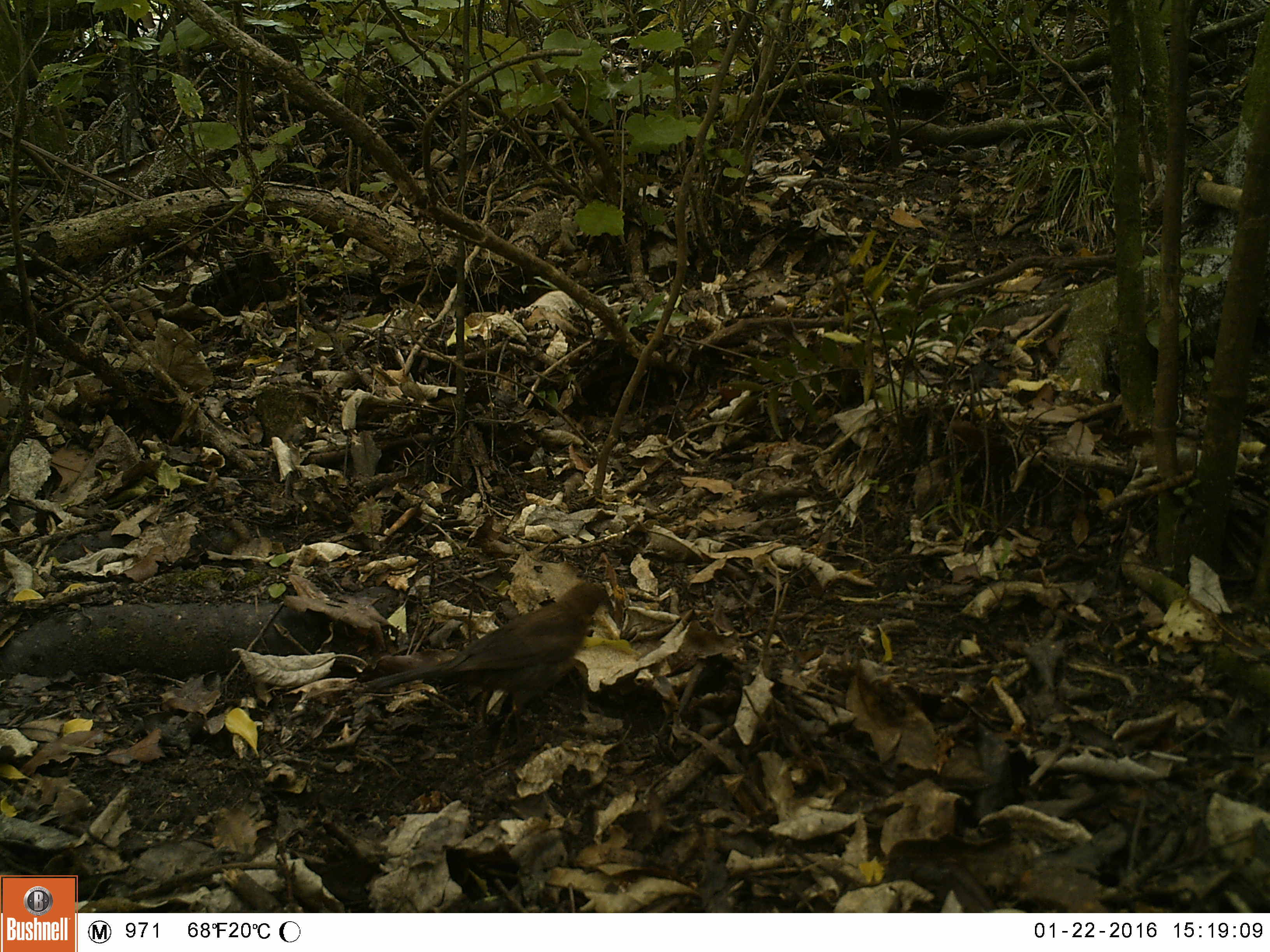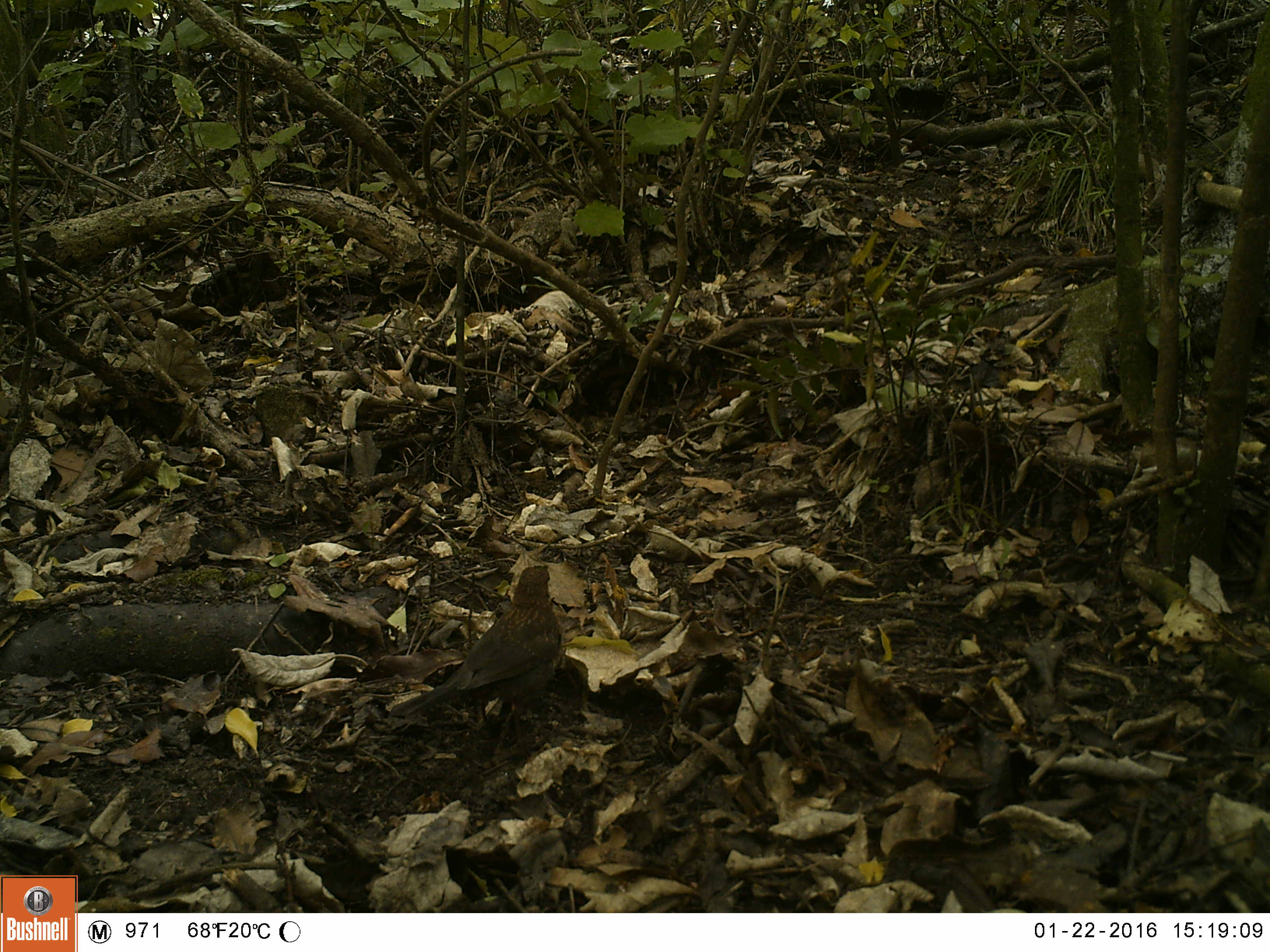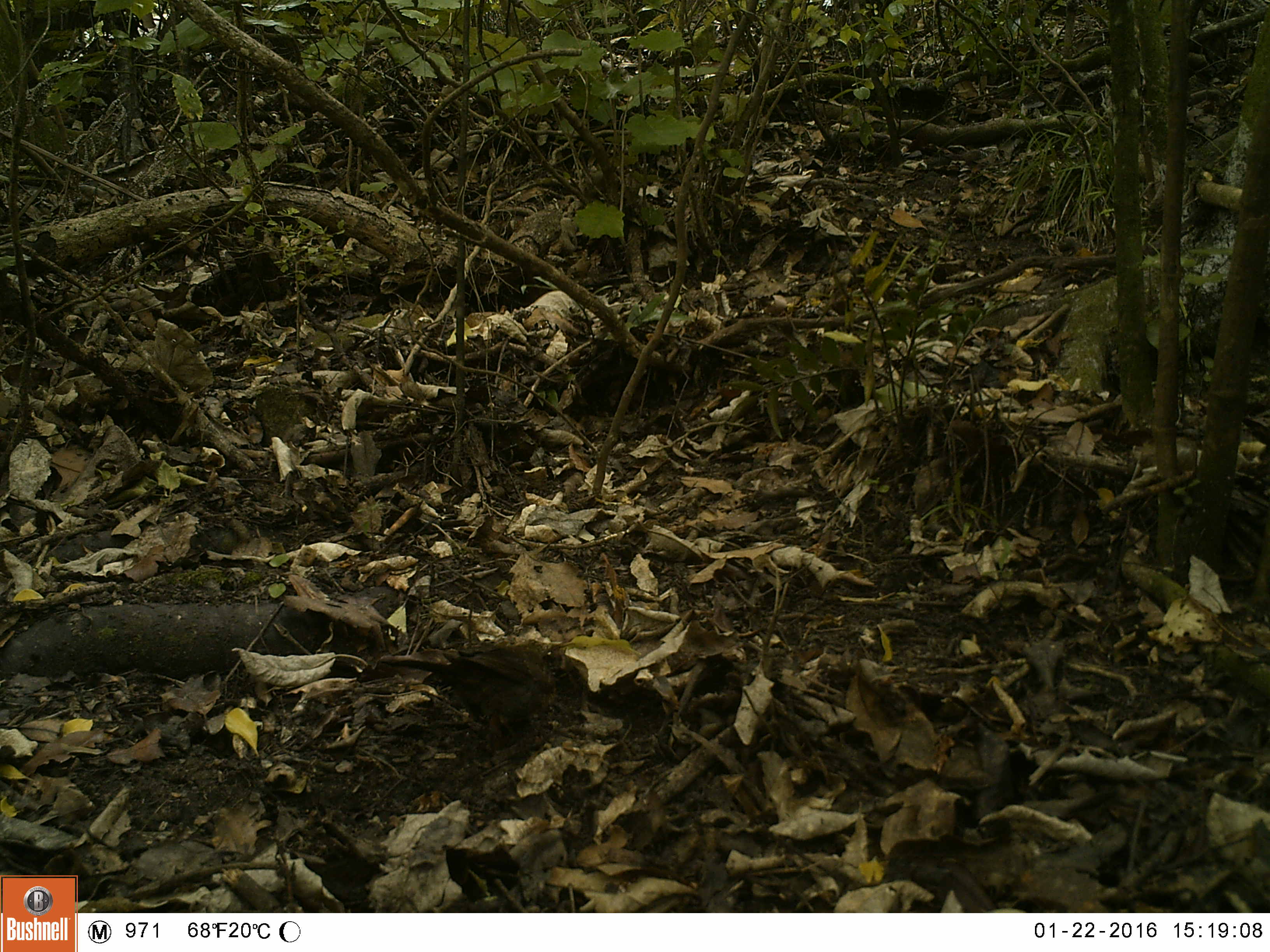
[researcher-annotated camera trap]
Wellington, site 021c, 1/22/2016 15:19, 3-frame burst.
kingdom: Animalia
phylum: Chordata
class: Aves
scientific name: Aves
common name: bird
Bird (Aves).